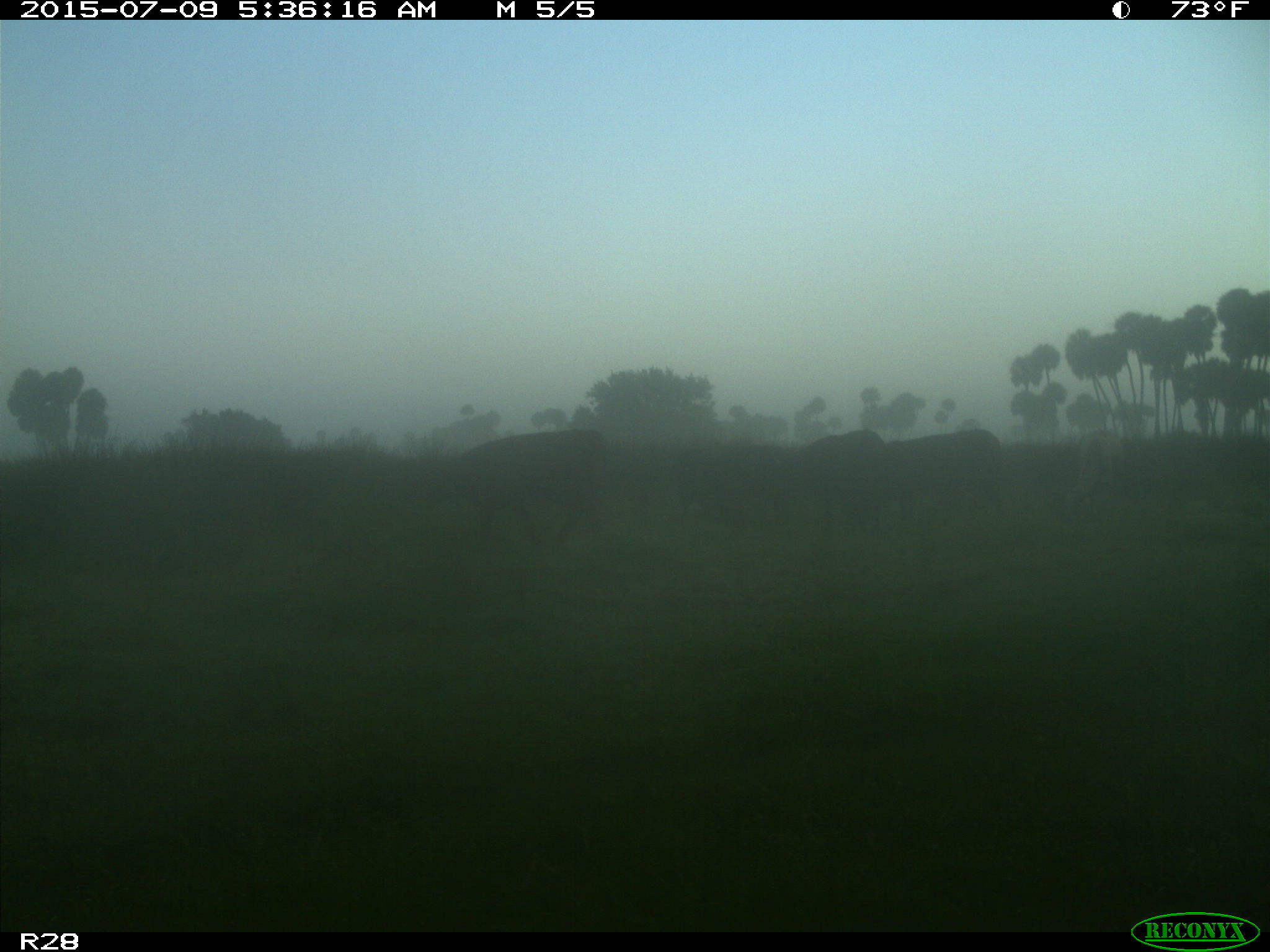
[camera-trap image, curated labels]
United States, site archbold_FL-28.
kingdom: Animalia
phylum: Chordata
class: Mammalia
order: Artiodactyla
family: Bovidae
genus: Bos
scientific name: Bos taurus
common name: domestic cow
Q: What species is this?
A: Bos taurus (domestic cow).